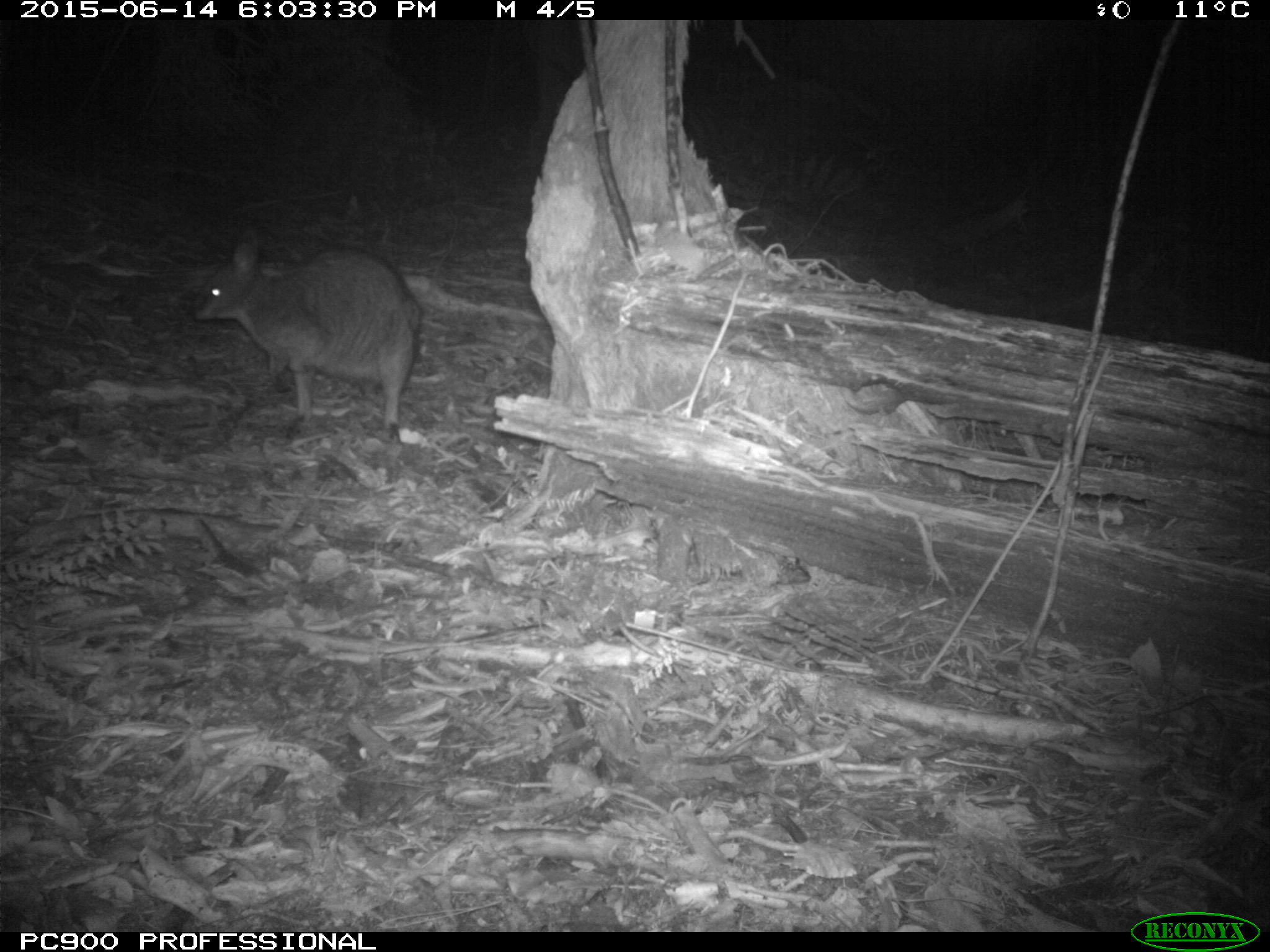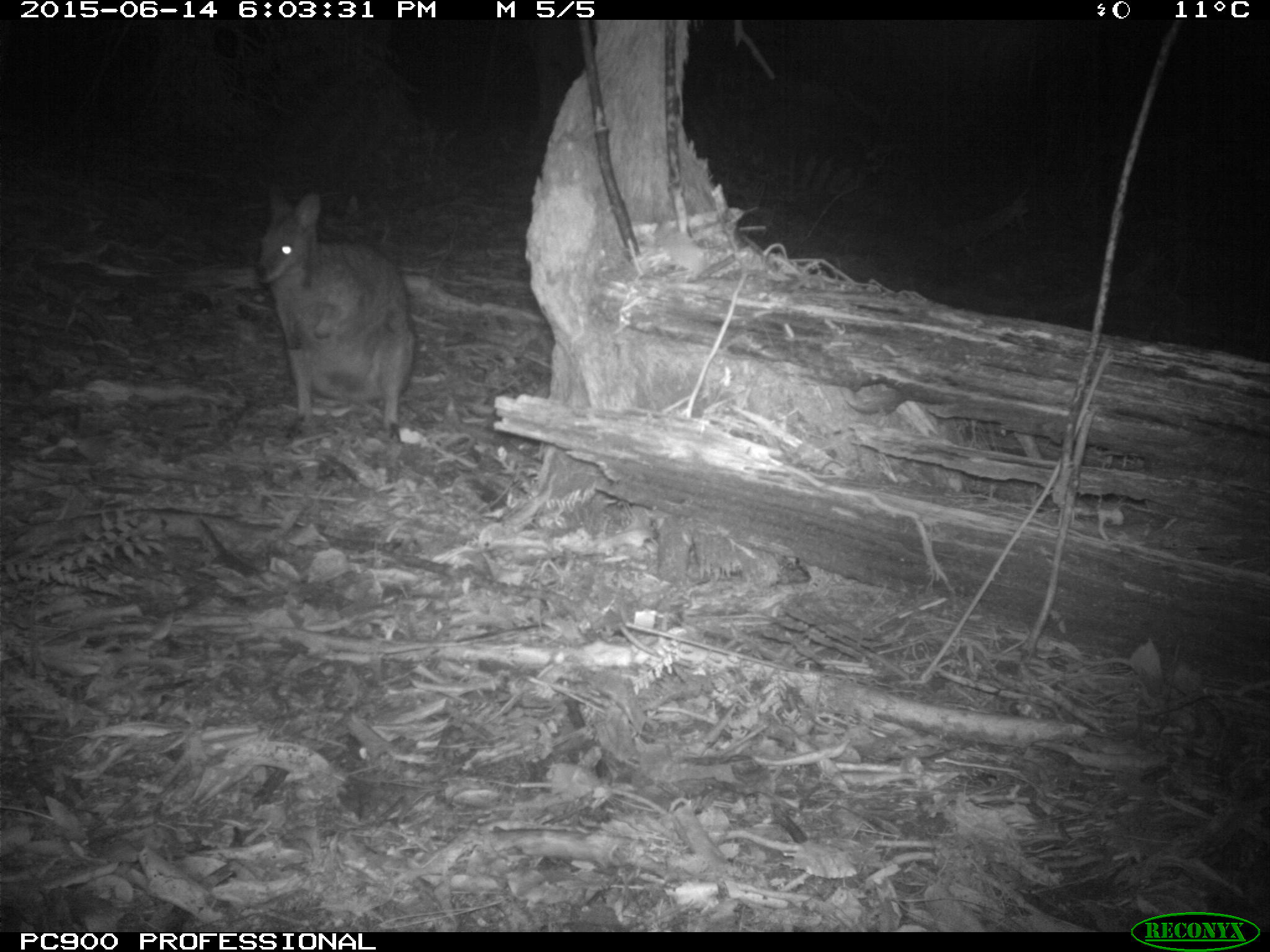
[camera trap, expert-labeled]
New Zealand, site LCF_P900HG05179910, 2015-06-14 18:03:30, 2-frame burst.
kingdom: Animalia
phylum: Chordata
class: Mammalia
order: Diprotodontia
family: Macropodidae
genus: Notamacropus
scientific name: Notamacropus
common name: wallaby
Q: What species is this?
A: Wallaby (Notamacropus).